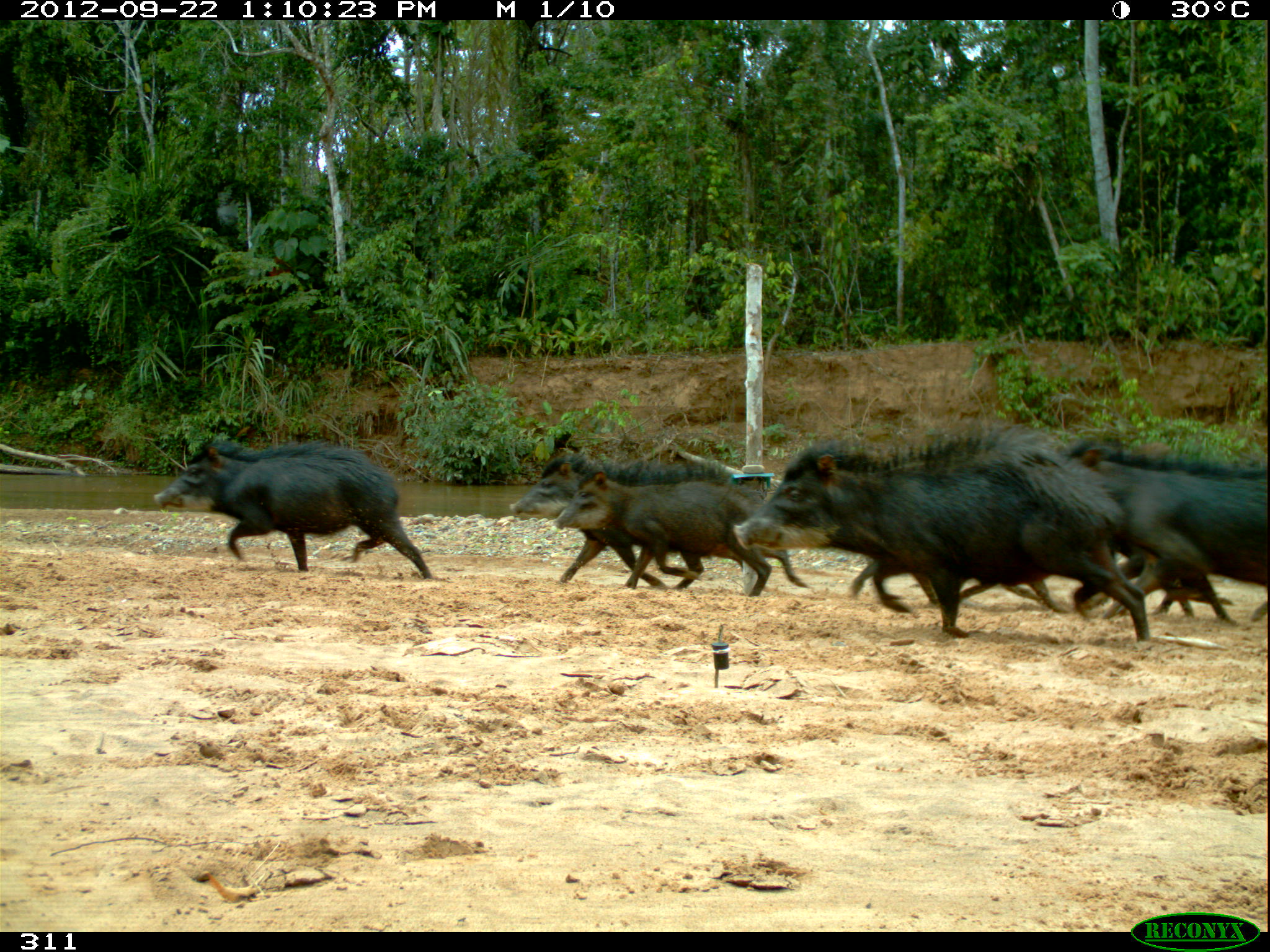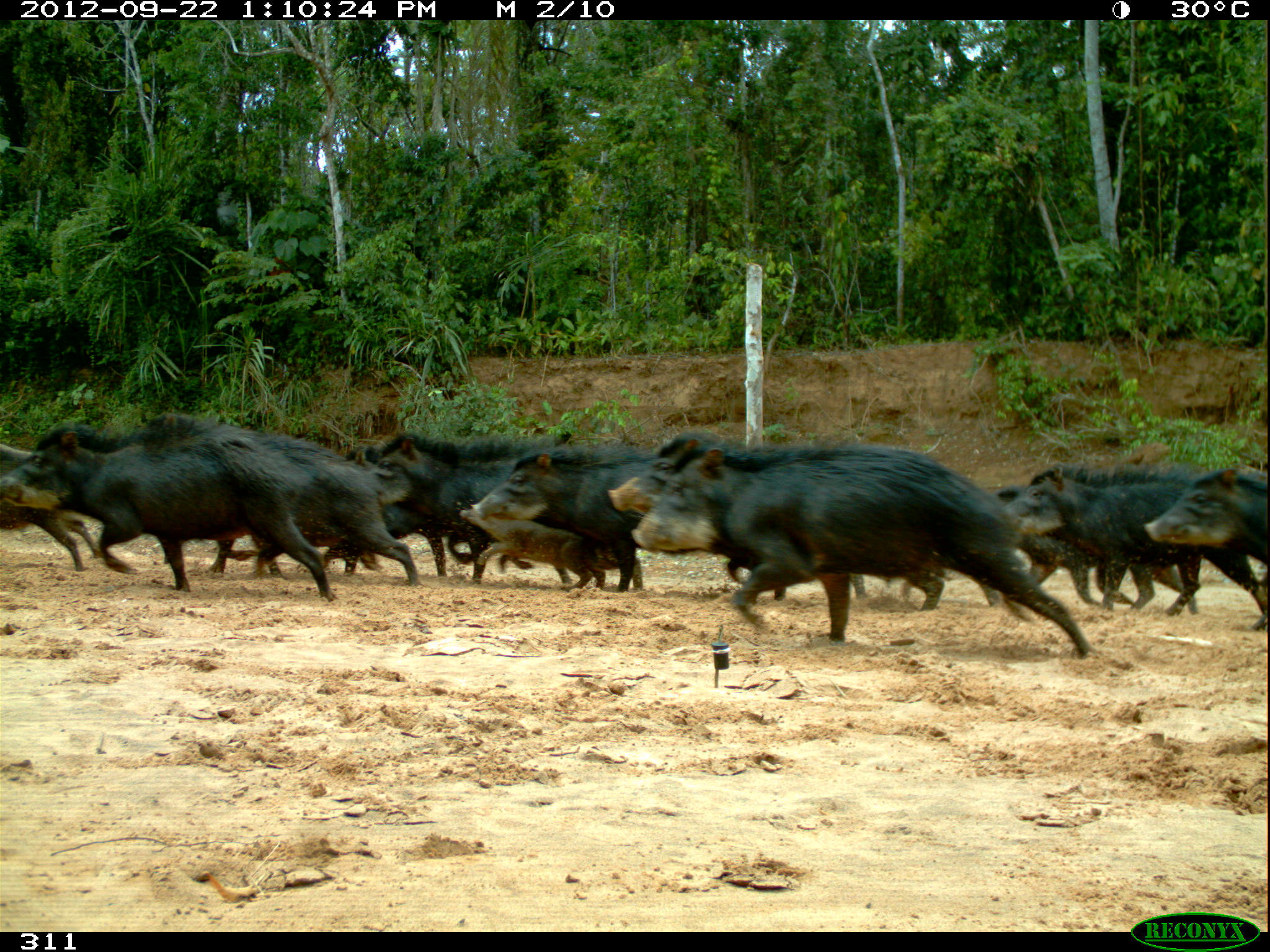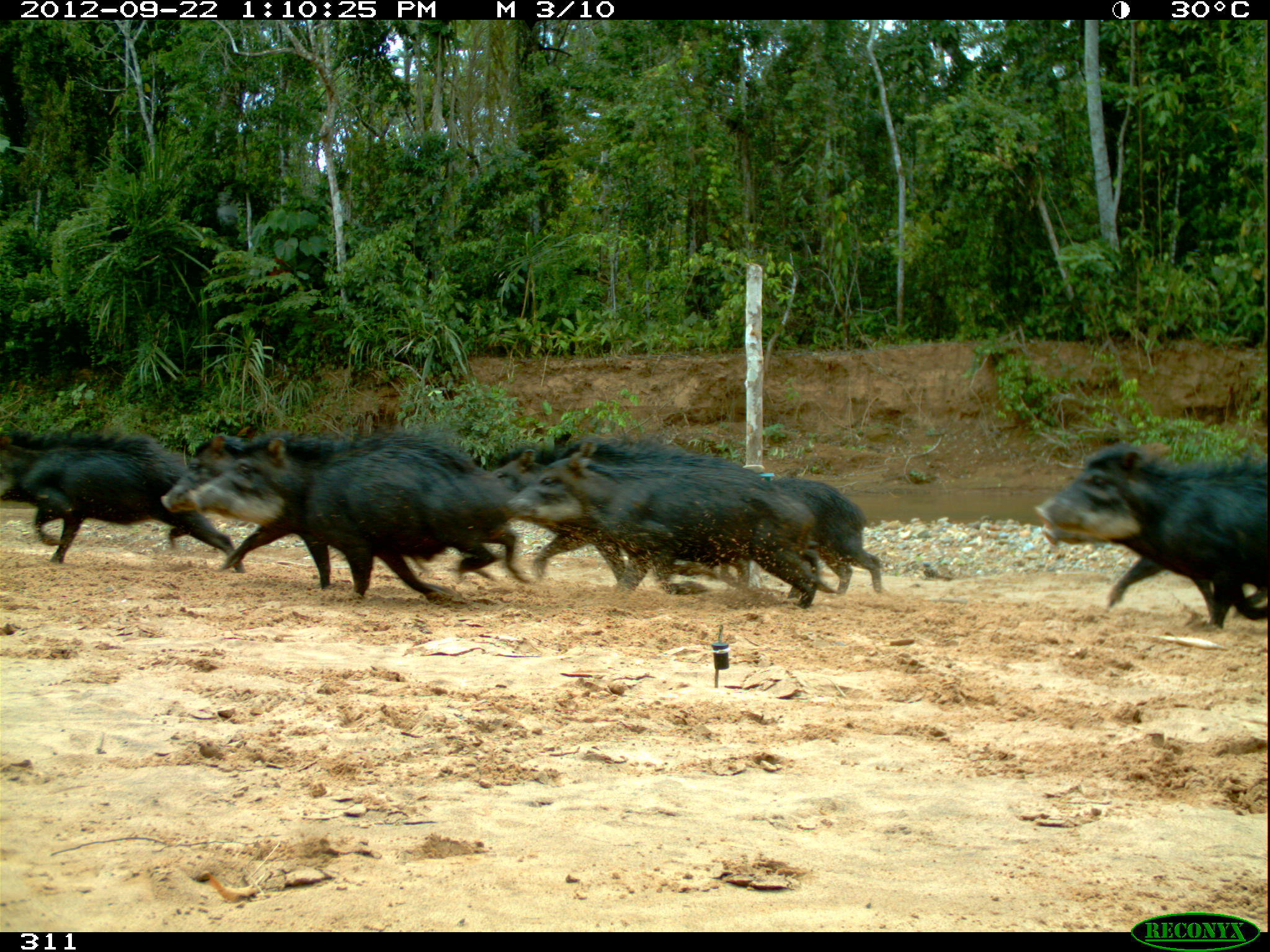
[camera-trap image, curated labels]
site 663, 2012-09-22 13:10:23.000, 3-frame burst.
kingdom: Animalia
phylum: Chordata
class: Mammalia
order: Artiodactyla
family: Tayassuidae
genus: Tayassu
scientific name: Tayassu pecari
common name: white-lipped peccary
Tayassu pecari (white-lipped peccary).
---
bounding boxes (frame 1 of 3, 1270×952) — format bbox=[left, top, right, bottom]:
tayassu pecari: bbox=[734, 421, 1150, 642]; bbox=[153, 441, 433, 579]; bbox=[1065, 440, 1267, 622]; bbox=[552, 469, 807, 597]; bbox=[509, 453, 742, 590]; bbox=[851, 559, 1065, 612]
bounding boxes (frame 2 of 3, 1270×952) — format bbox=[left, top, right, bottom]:
tayassu pecari: bbox=[632, 443, 1092, 654]; bbox=[607, 431, 944, 611]; bbox=[1, 423, 338, 602]; bbox=[116, 409, 423, 595]; bbox=[996, 457, 1270, 622]; bbox=[373, 431, 598, 587]; bbox=[466, 446, 671, 597]; bbox=[987, 482, 1205, 609]; bbox=[1143, 461, 1269, 637]; bbox=[458, 481, 646, 593]; bbox=[0, 442, 104, 576]; bbox=[207, 520, 384, 585]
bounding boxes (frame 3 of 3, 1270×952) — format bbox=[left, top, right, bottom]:
tayassu pecari: bbox=[189, 430, 526, 596]; bbox=[506, 441, 818, 609]; bbox=[1033, 441, 1268, 629]; bbox=[0, 431, 246, 572]; bbox=[484, 442, 716, 579]; bbox=[161, 433, 358, 588]; bbox=[1037, 521, 1269, 619]; bbox=[719, 476, 883, 597]